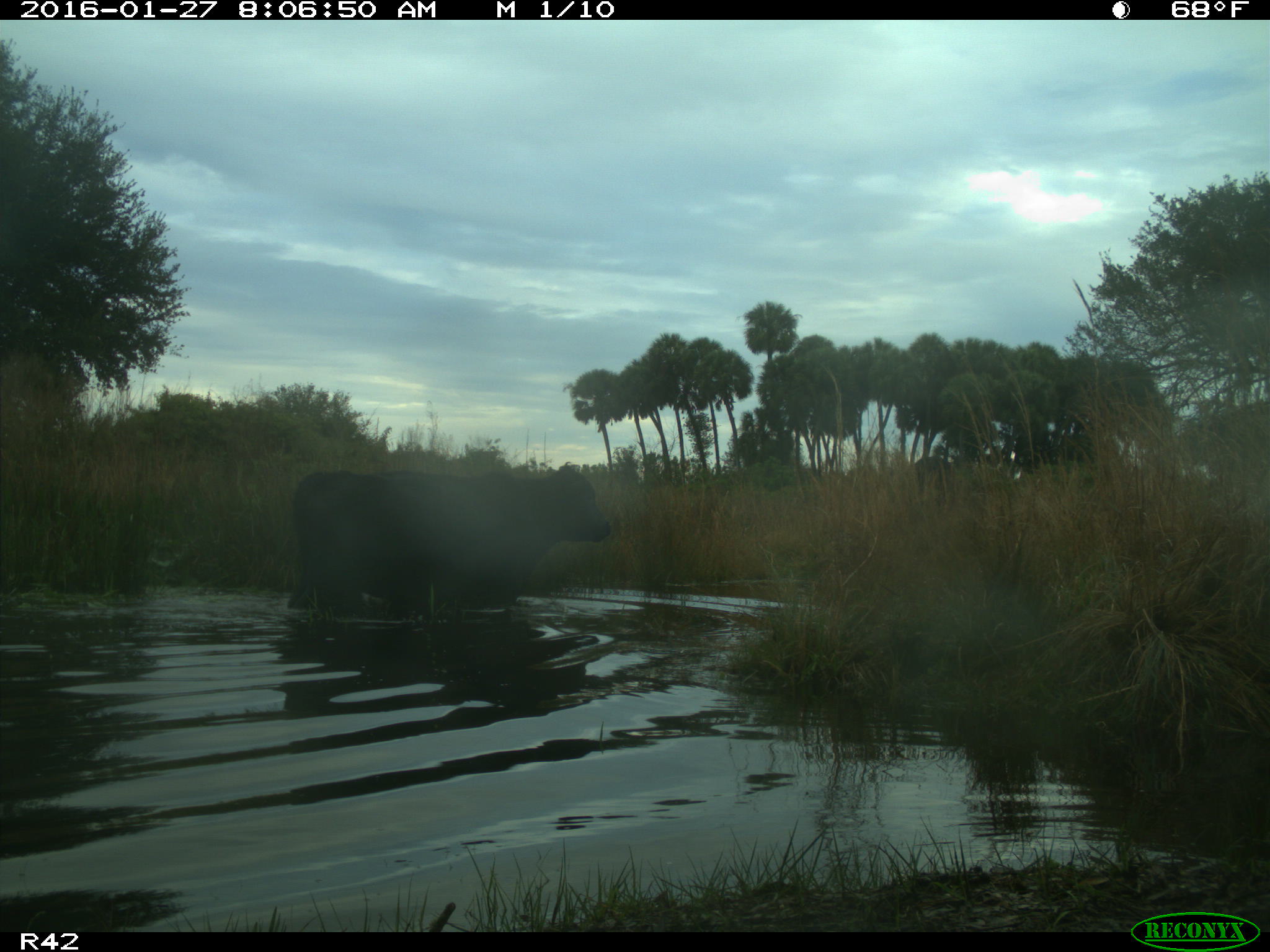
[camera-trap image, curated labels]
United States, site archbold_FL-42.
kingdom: Animalia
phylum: Chordata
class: Mammalia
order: Artiodactyla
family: Bovidae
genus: Bos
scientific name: Bos taurus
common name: domestic cow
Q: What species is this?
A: Bos taurus (domestic cow).